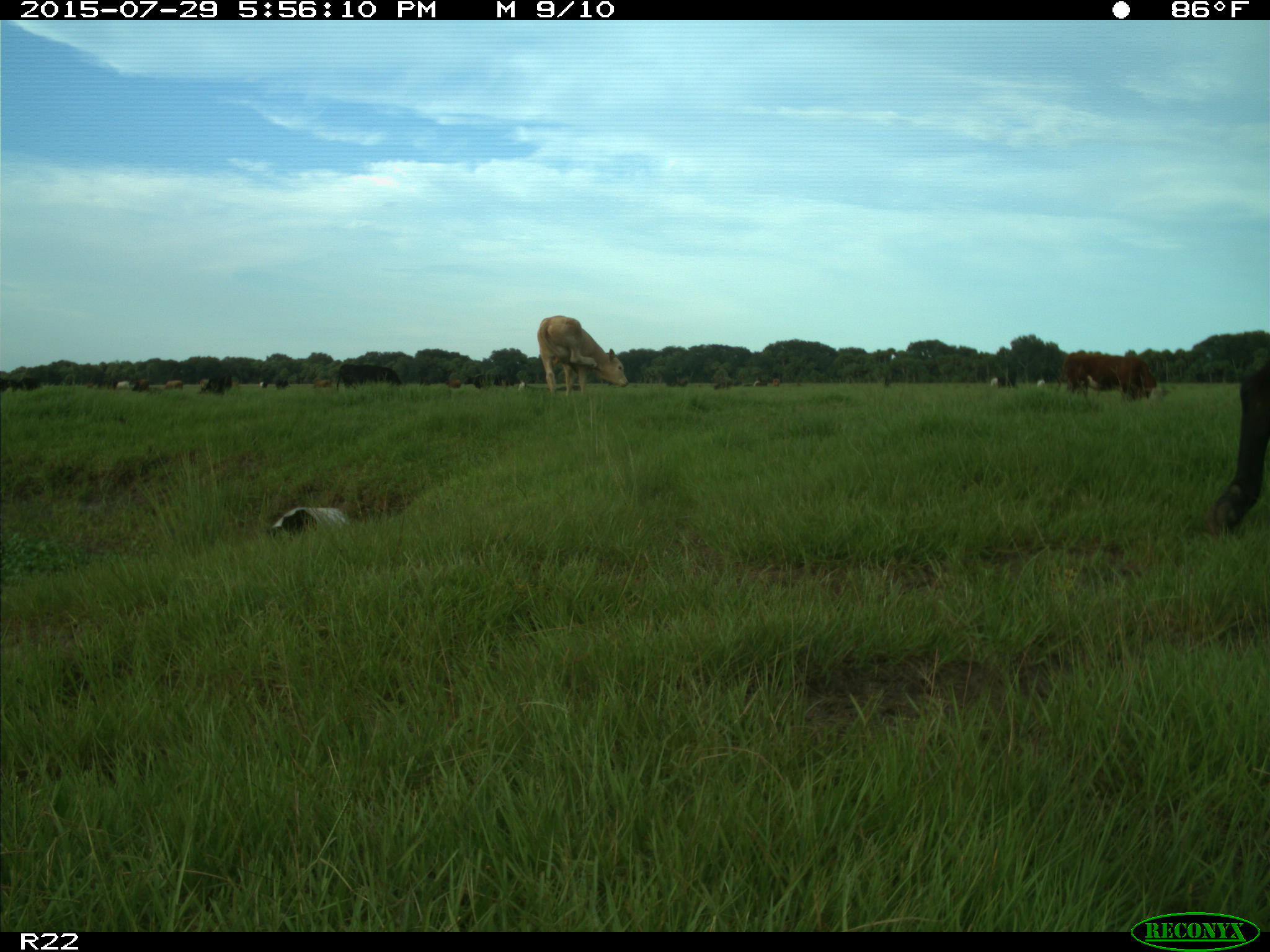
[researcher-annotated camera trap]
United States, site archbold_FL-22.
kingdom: Animalia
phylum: Chordata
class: Mammalia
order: Artiodactyla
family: Bovidae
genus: Bos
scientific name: Bos taurus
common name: domestic cow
Bos taurus (domestic cow).